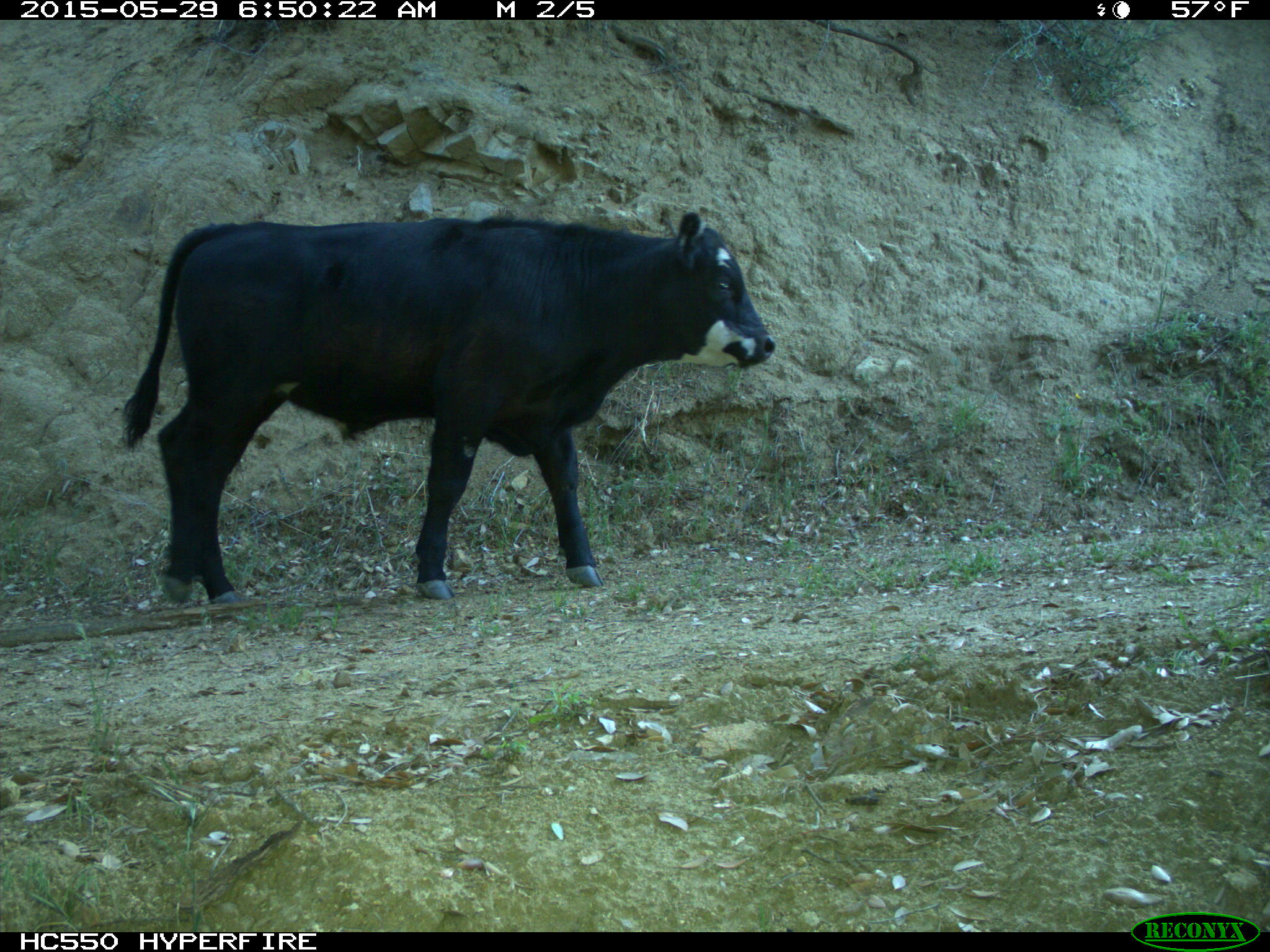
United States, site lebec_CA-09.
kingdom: Animalia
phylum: Chordata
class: Mammalia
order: Artiodactyla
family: Bovidae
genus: Bos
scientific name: Bos taurus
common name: domestic cow